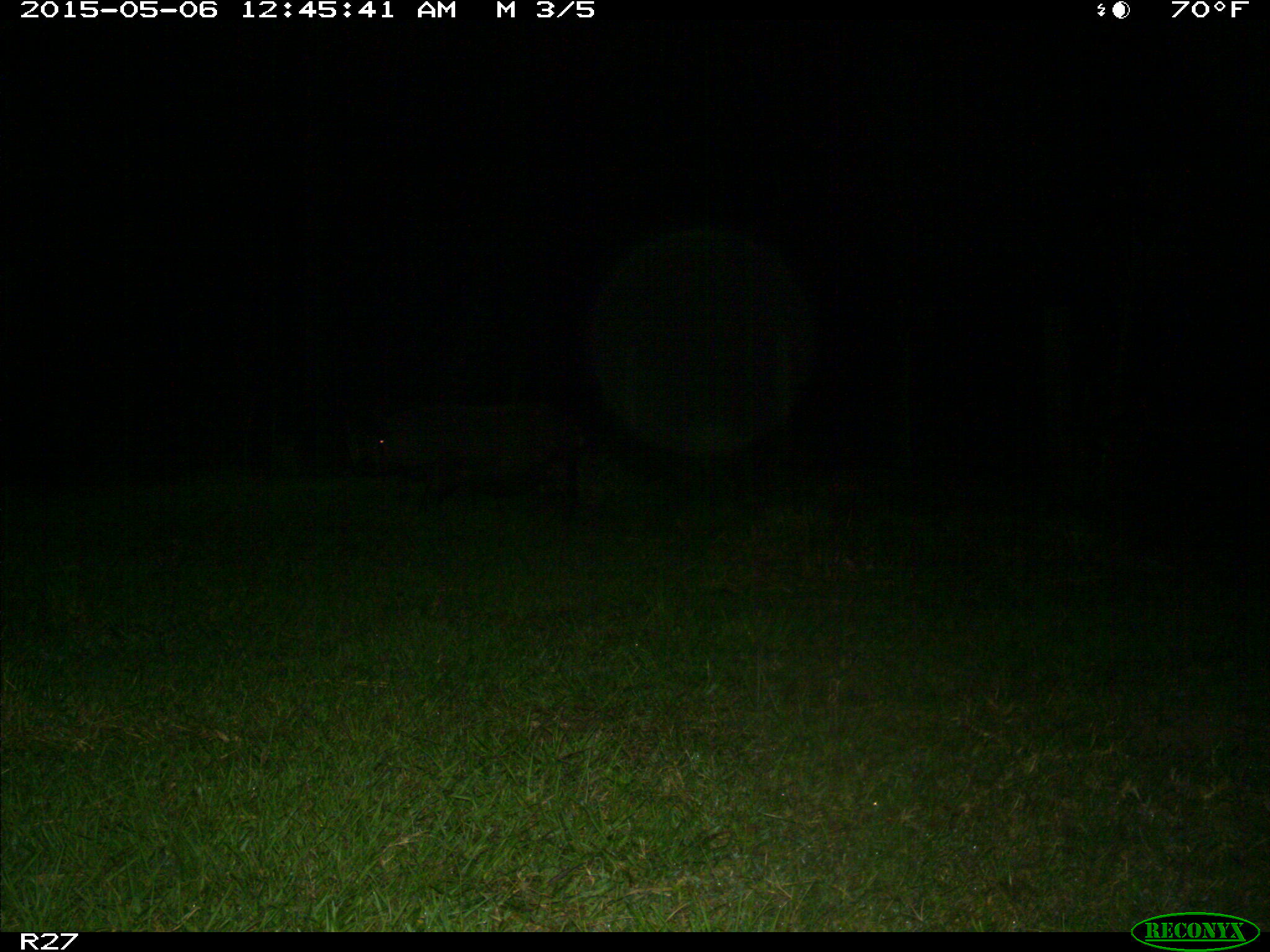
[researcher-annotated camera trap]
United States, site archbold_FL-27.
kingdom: Animalia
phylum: Chordata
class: Mammalia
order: Artiodactyla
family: Suidae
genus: Sus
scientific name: Sus scrofa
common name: wild boar